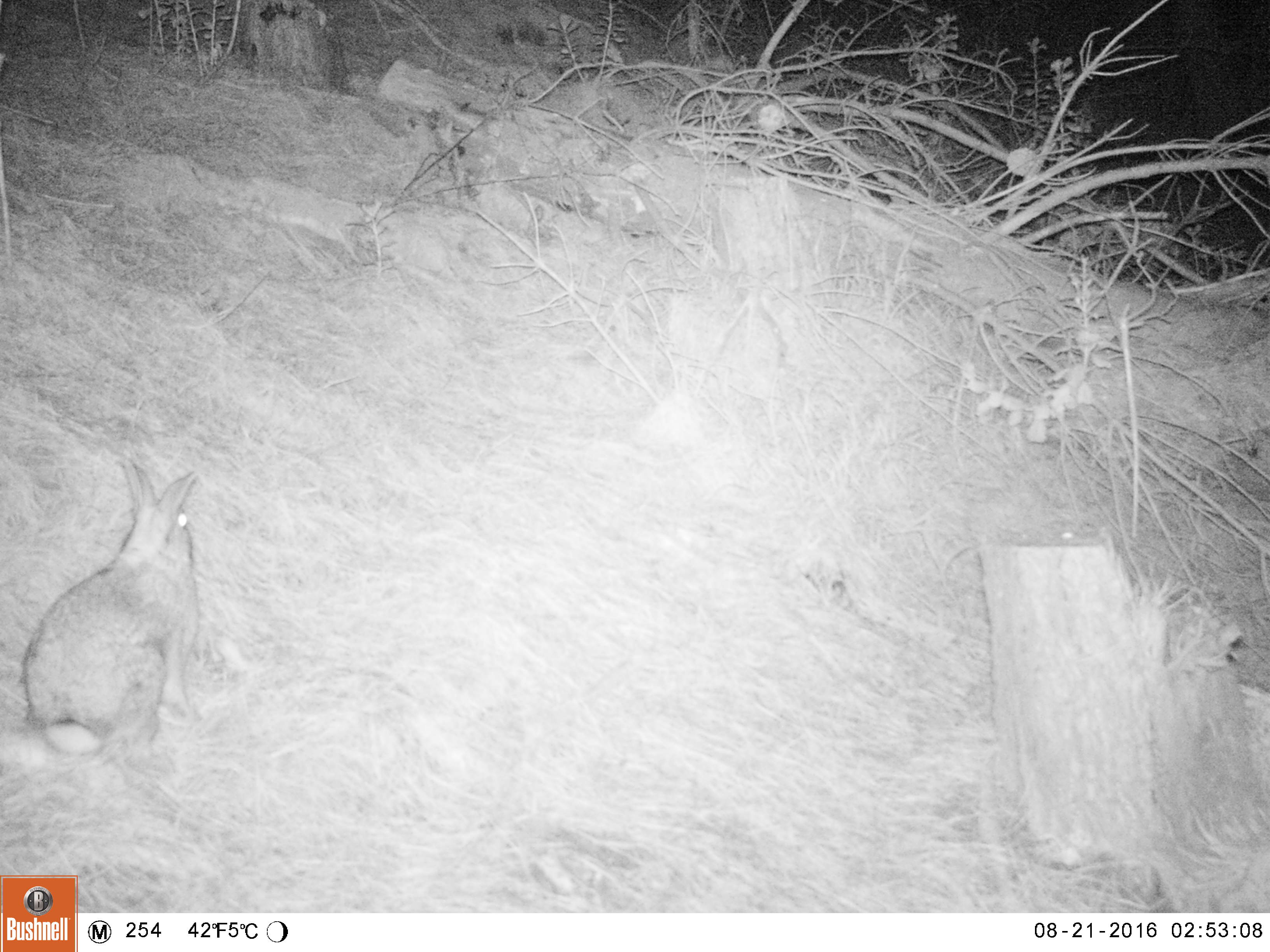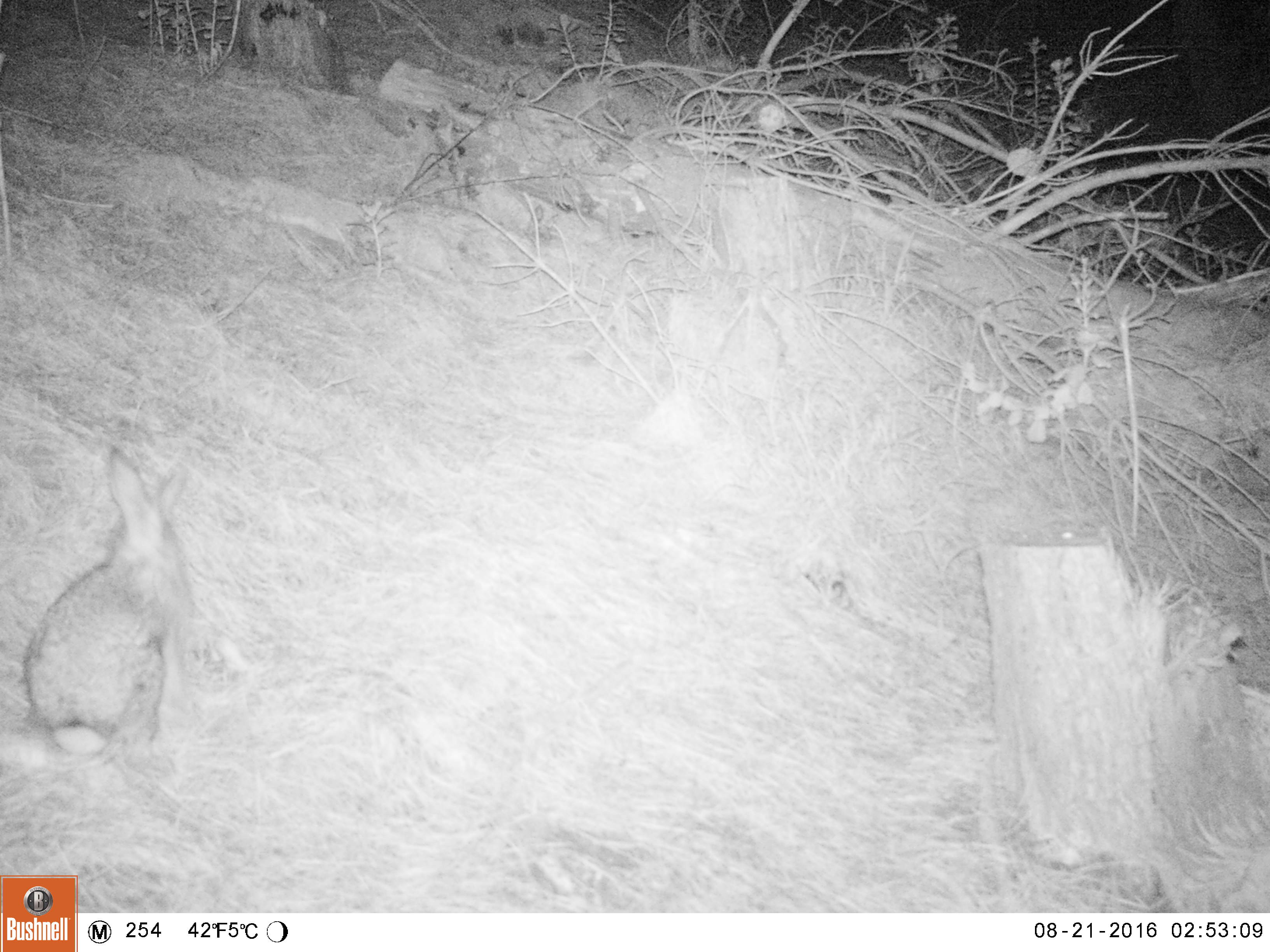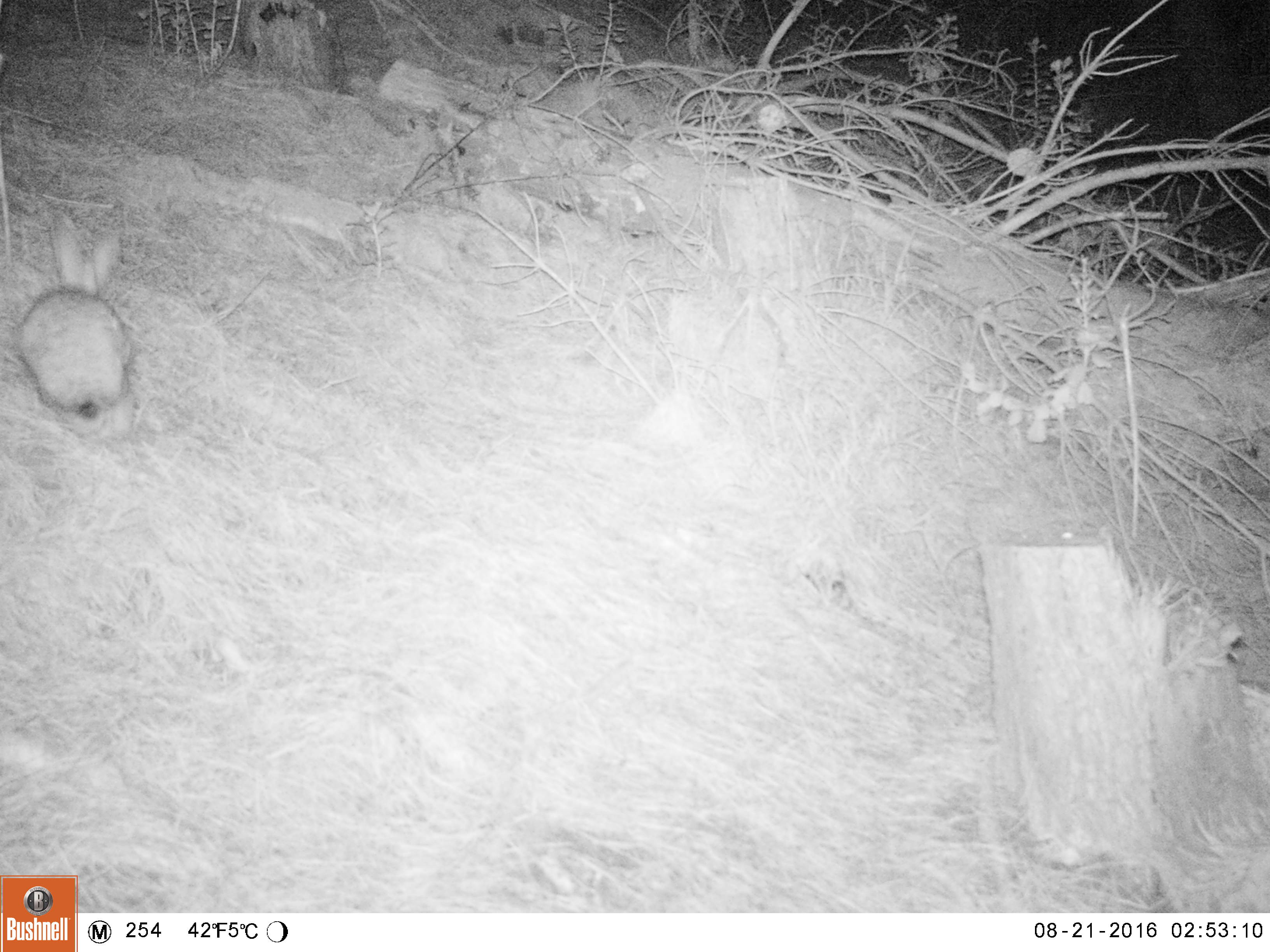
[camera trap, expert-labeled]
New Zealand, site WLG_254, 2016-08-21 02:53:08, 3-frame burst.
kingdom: Animalia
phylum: Chordata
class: Mammalia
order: Lagomorpha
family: Leporidae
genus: Oryctolagus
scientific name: Oryctolagus cuniculus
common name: european rabbit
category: rabbit